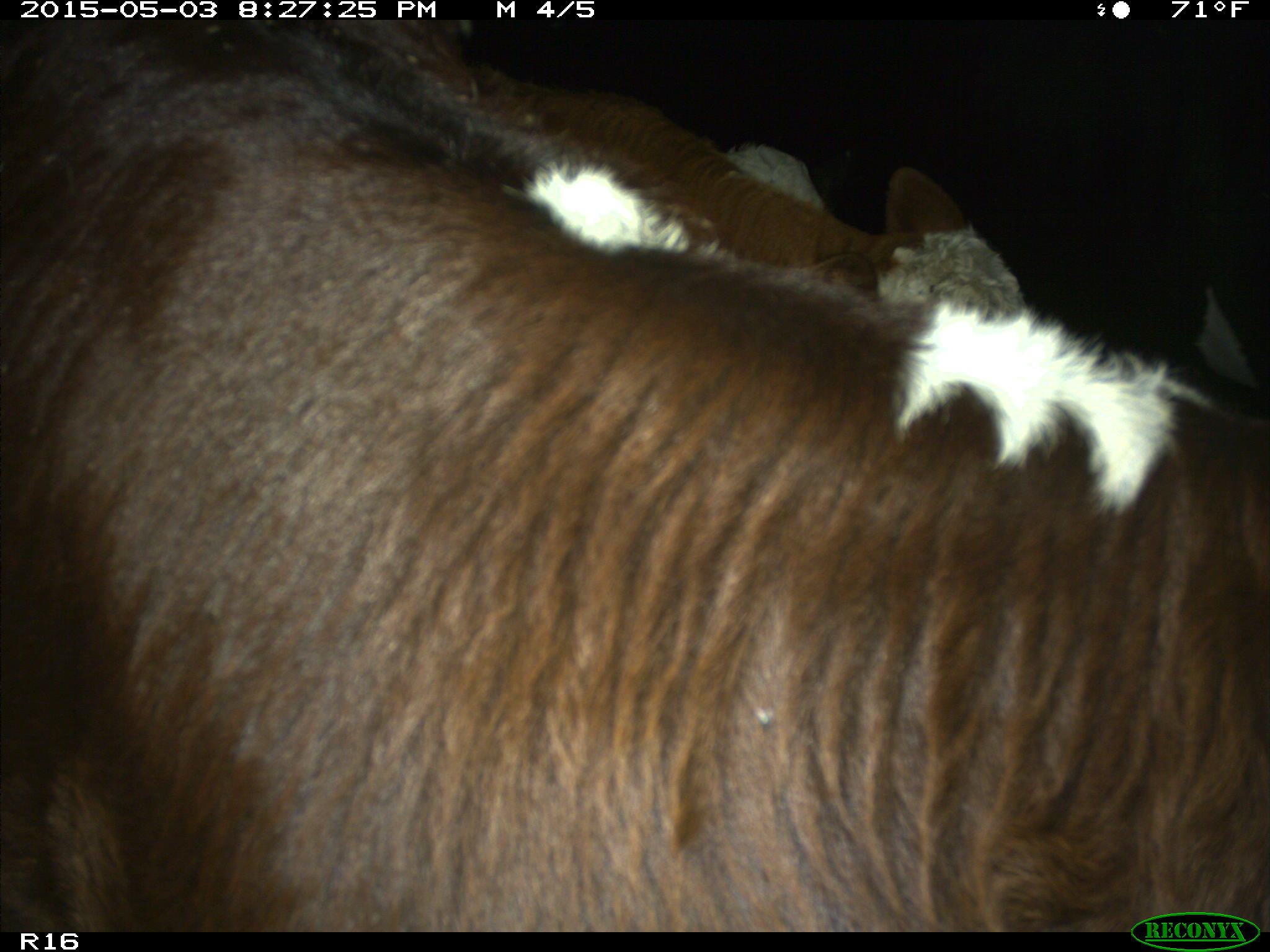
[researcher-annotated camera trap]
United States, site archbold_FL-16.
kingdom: Animalia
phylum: Chordata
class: Mammalia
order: Artiodactyla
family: Bovidae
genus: Bos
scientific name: Bos taurus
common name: domestic cow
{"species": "Bos taurus (domestic cow)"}